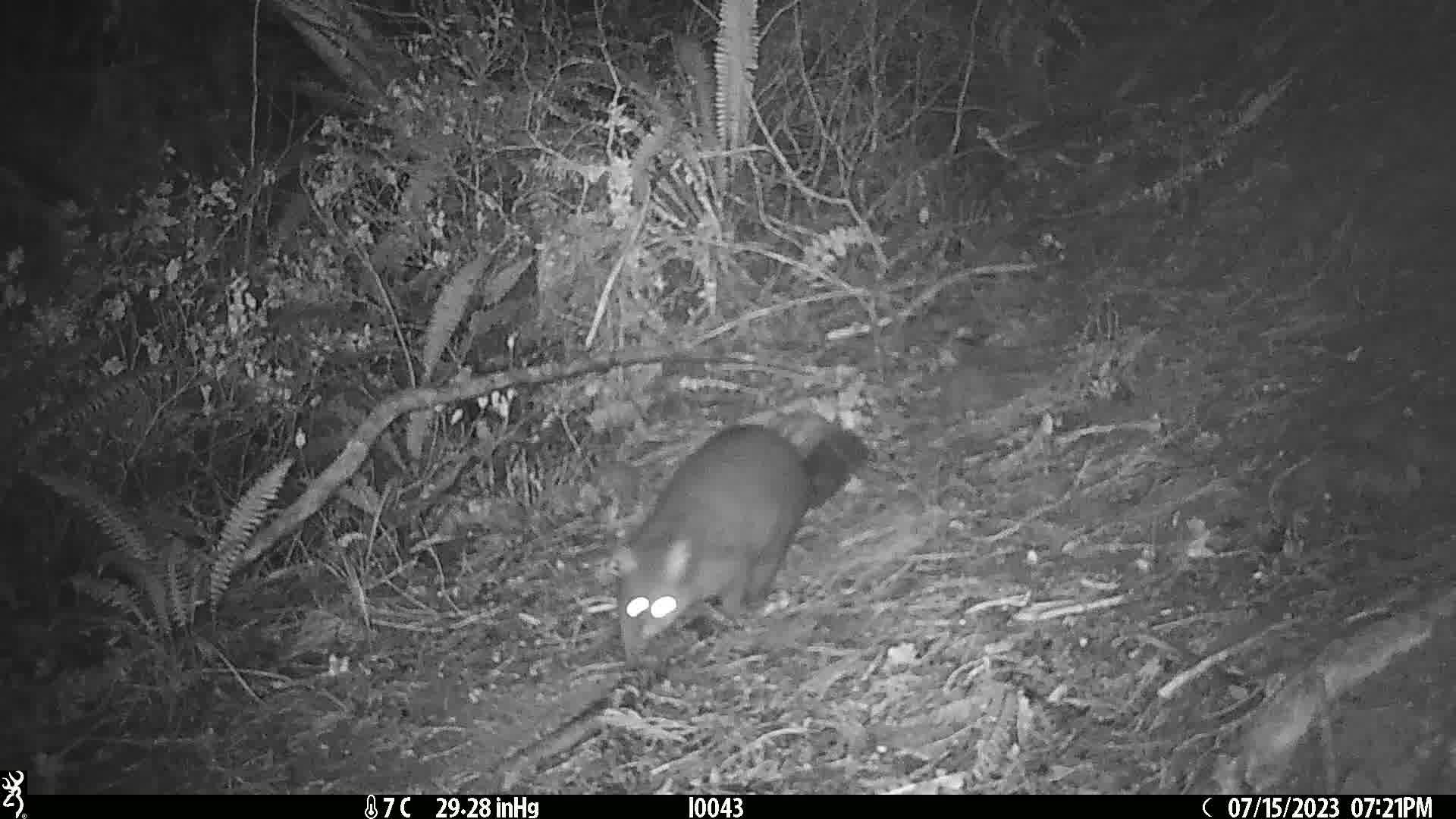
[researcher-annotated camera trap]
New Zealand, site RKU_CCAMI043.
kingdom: Animalia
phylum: Chordata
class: Mammalia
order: Diprotodontia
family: Phalangeridae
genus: Trichosurus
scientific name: Trichosurus vulpecula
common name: common brushtail possum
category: possum